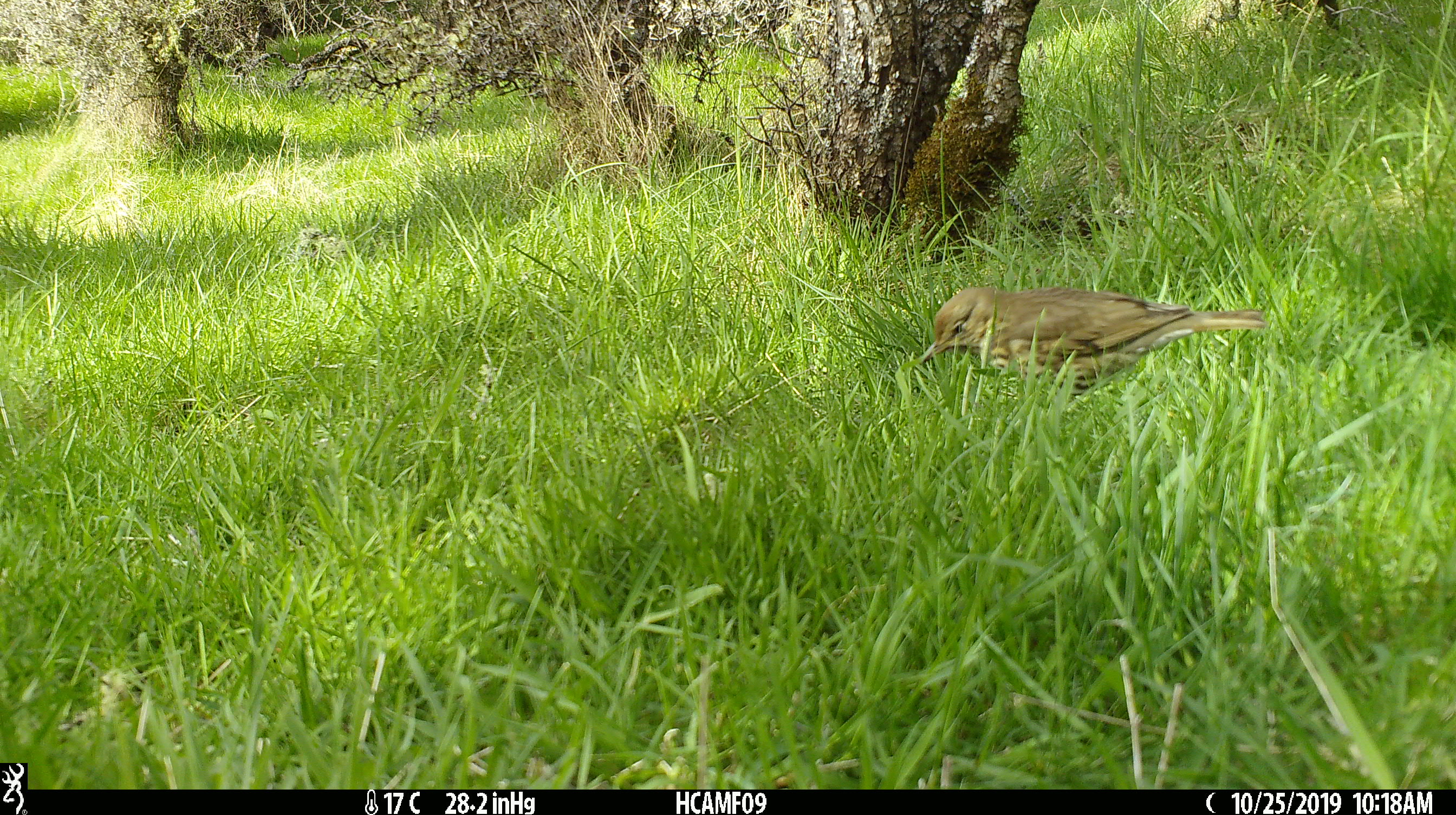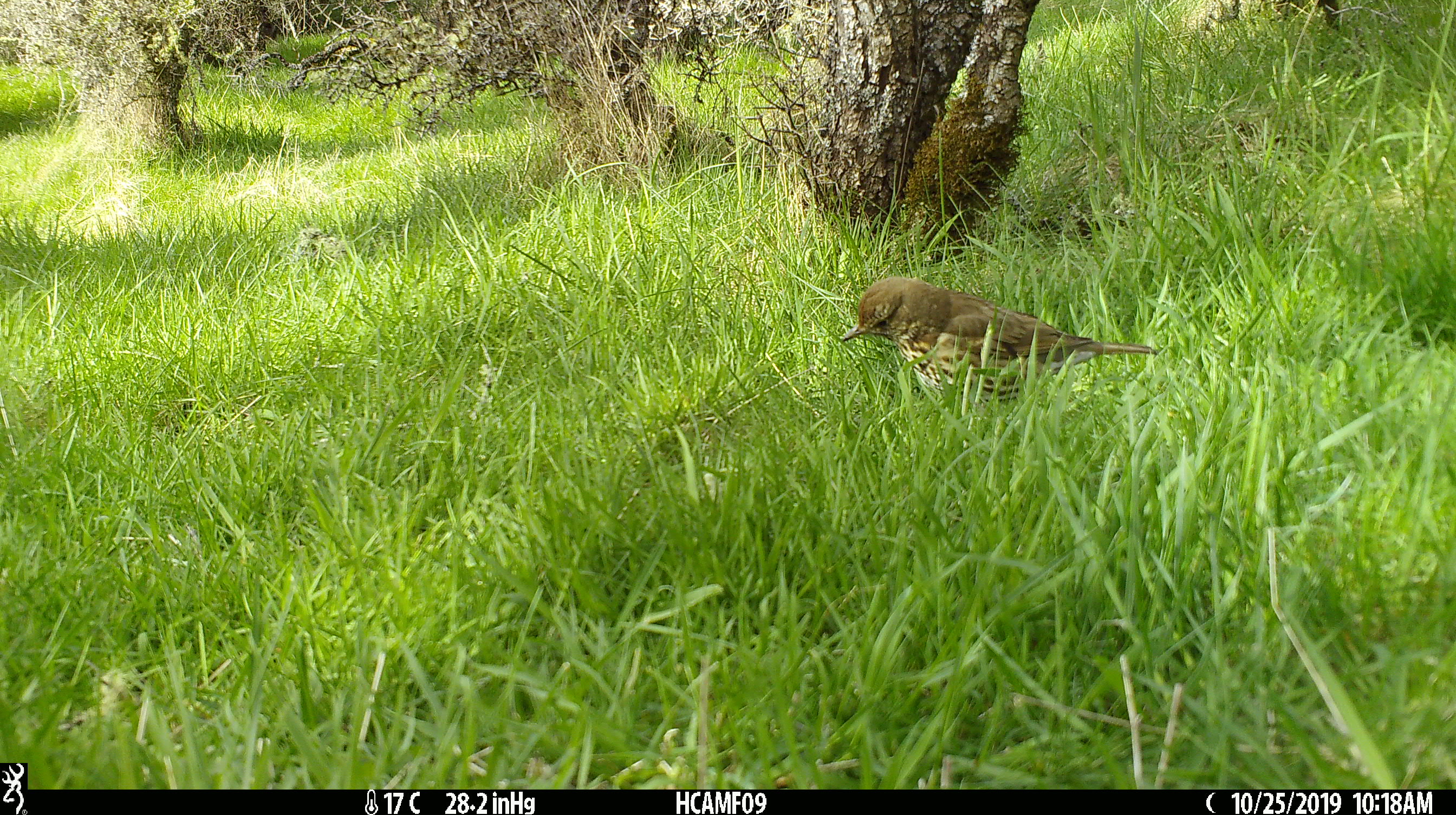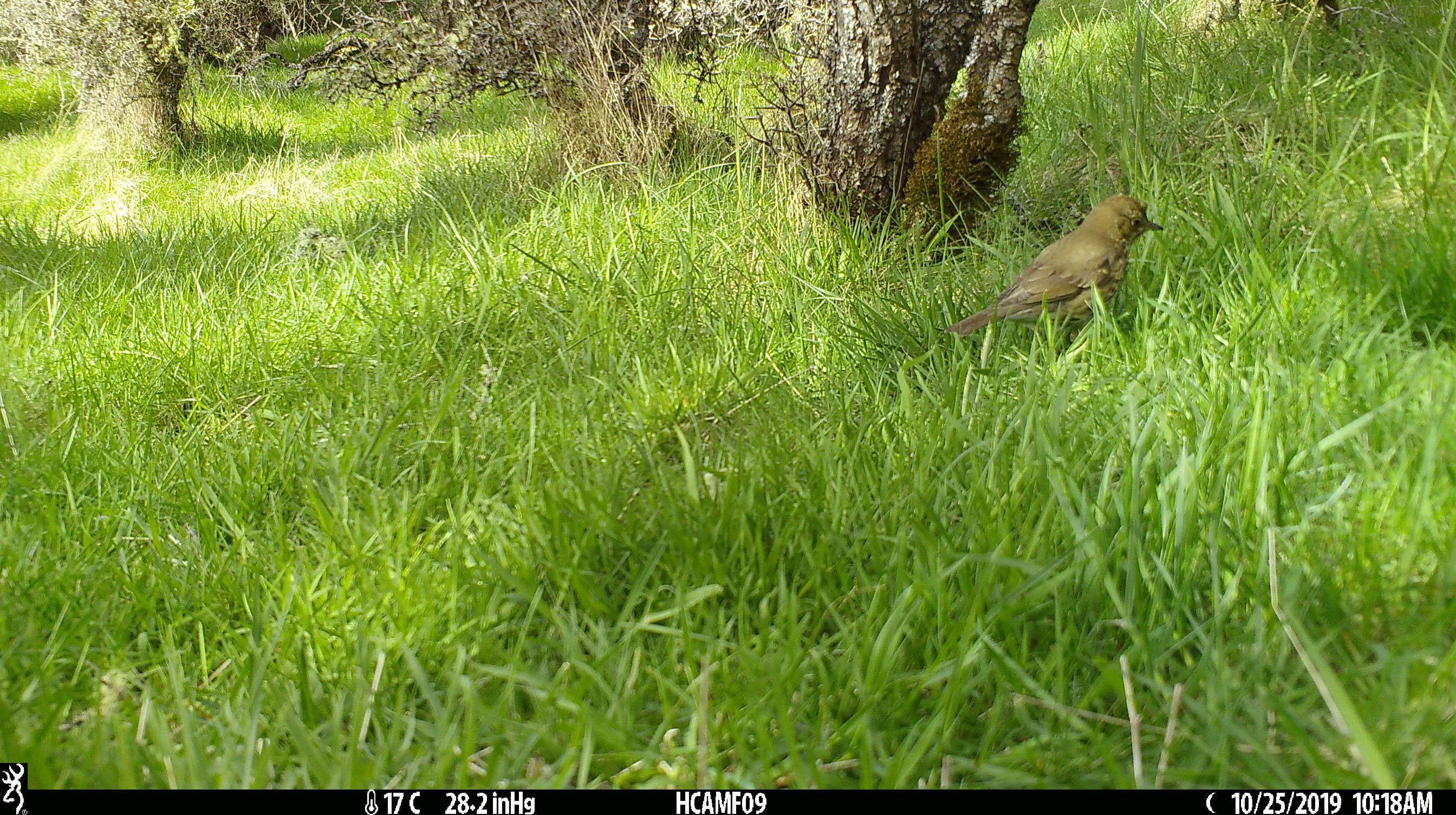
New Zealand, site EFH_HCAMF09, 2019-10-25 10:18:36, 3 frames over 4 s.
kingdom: Animalia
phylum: Chordata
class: Aves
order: Passeriformes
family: Turdidae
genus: Turdus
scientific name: Turdus philomelos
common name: song thrush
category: thrush